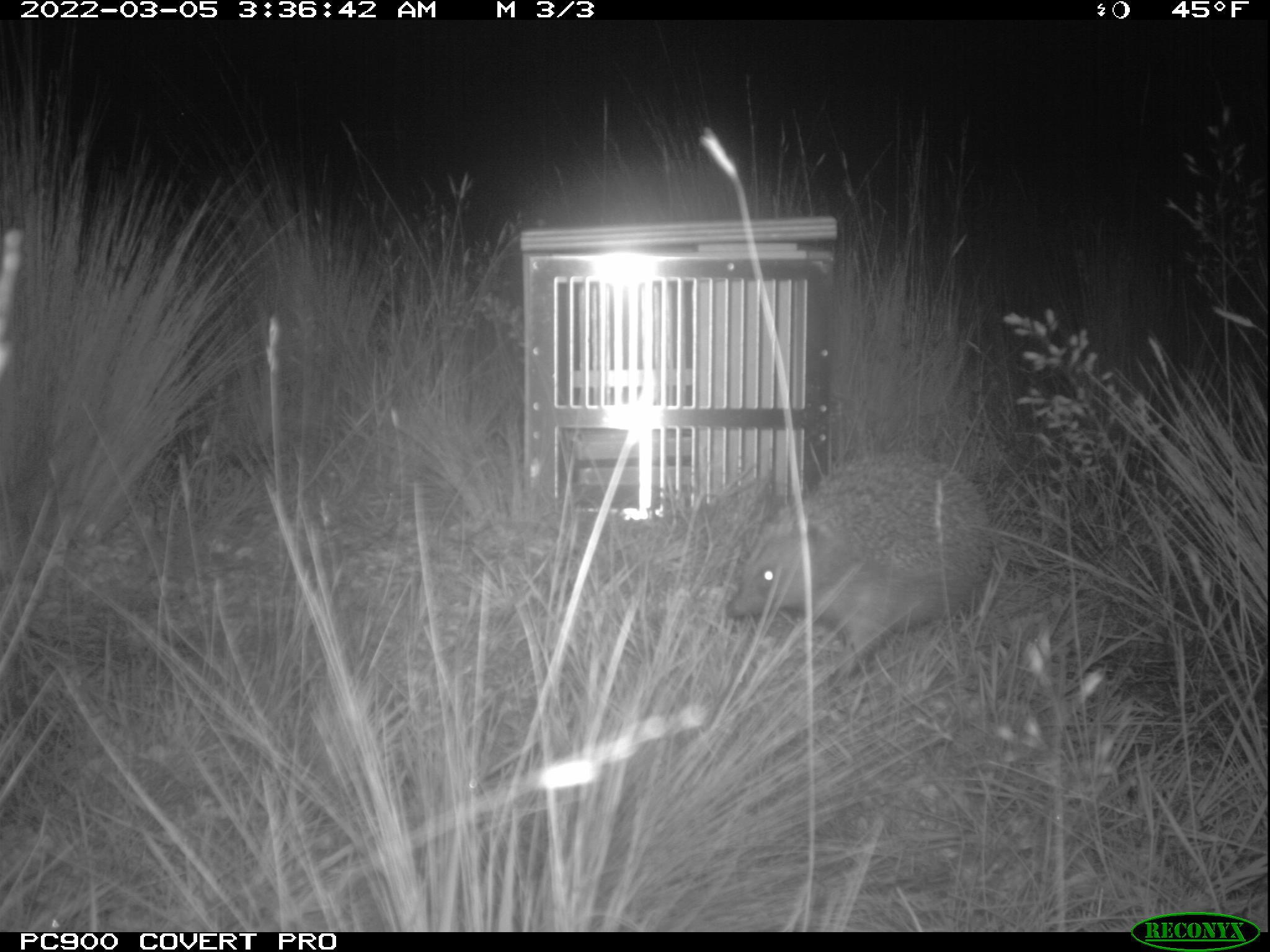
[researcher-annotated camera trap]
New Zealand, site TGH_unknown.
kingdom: Animalia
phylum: Chordata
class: Mammalia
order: Eulipotyphla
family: Erinaceidae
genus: Erinaceus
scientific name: Erinaceus europaeus europaeus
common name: european hedgehog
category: hedgehog